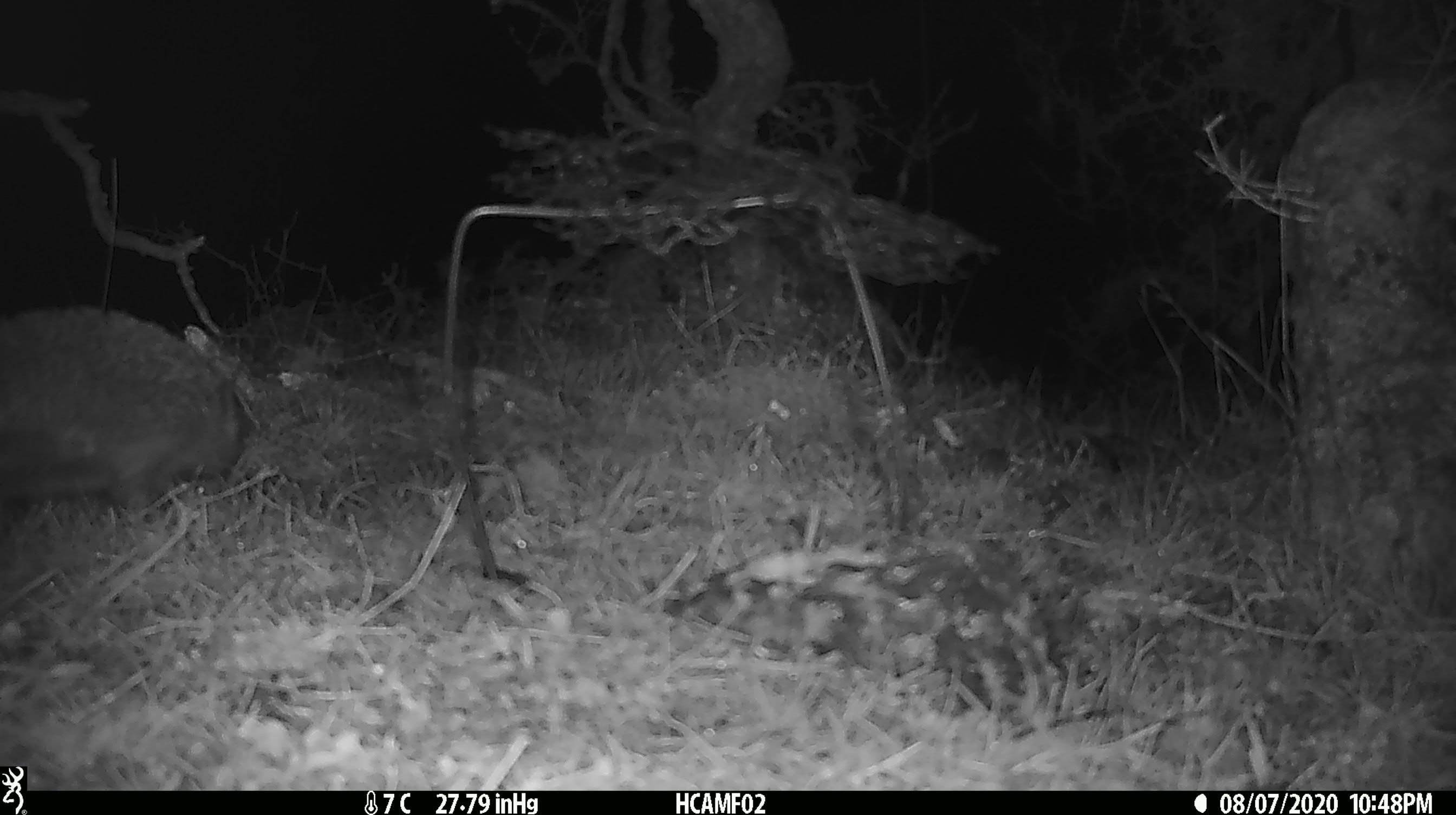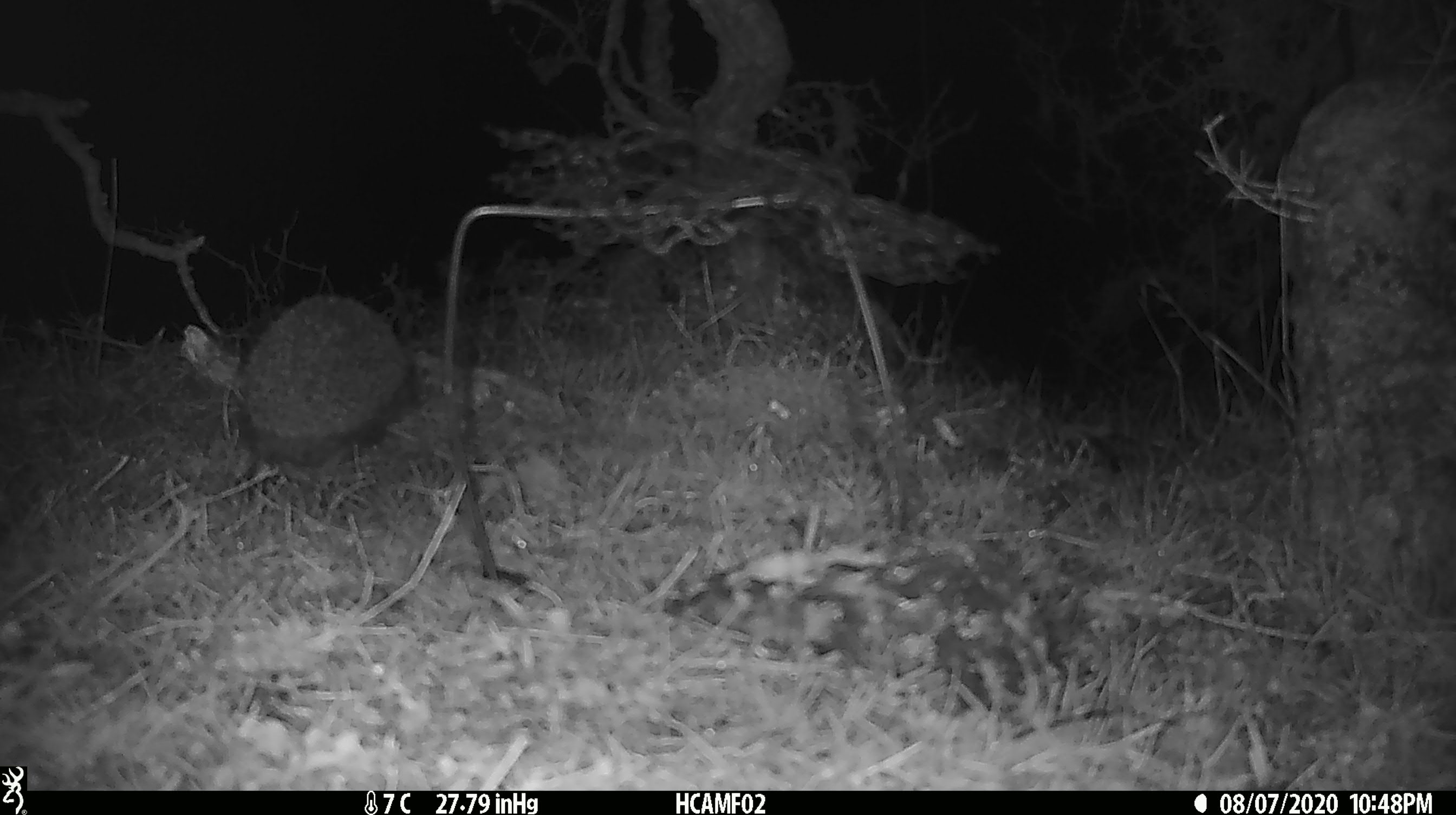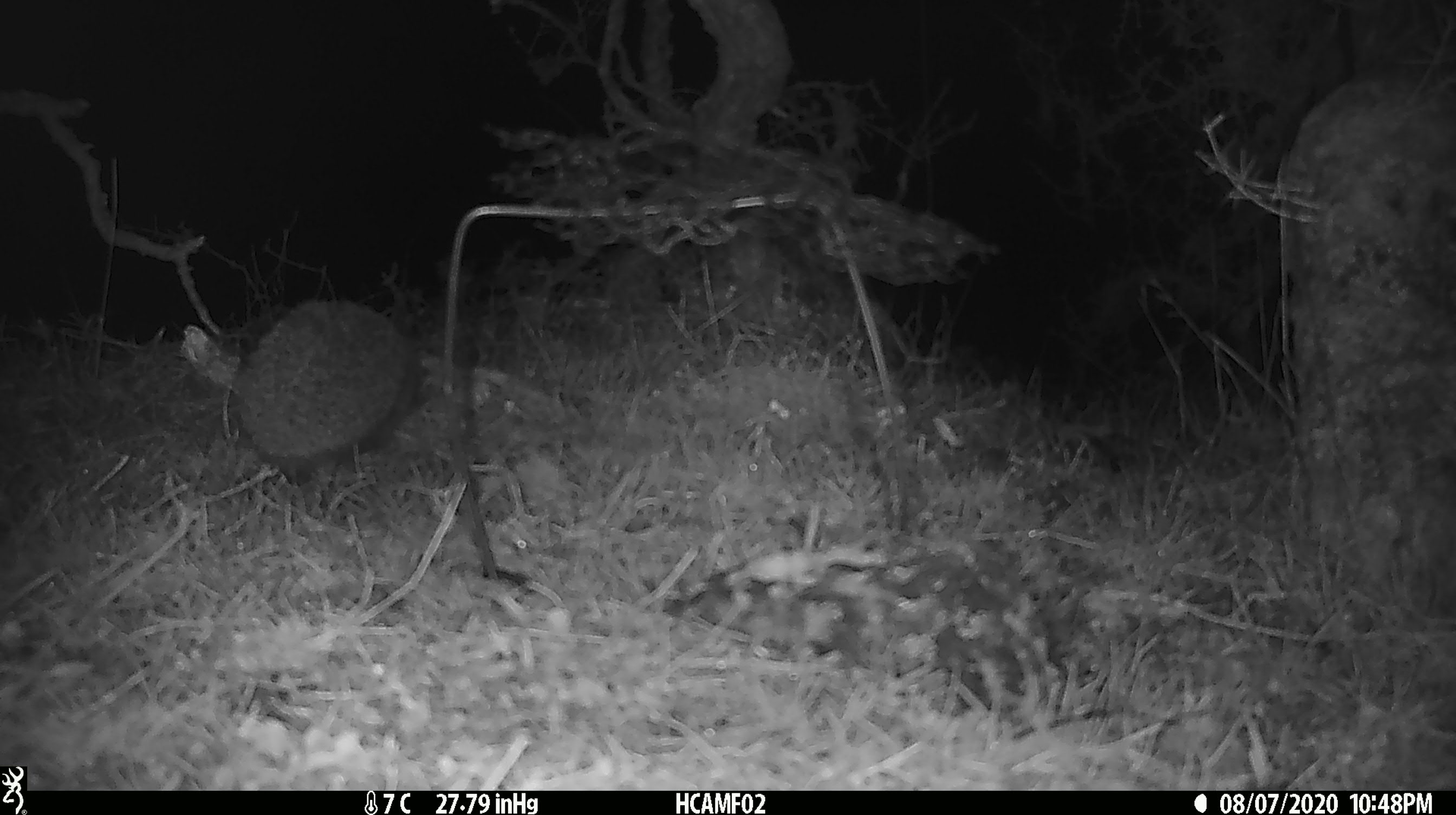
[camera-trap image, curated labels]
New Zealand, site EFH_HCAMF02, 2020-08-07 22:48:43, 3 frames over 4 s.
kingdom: Animalia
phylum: Chordata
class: Mammalia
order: Eulipotyphla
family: Erinaceidae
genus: Erinaceus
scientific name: Erinaceus europaeus europaeus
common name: european hedgehog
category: hedgehog